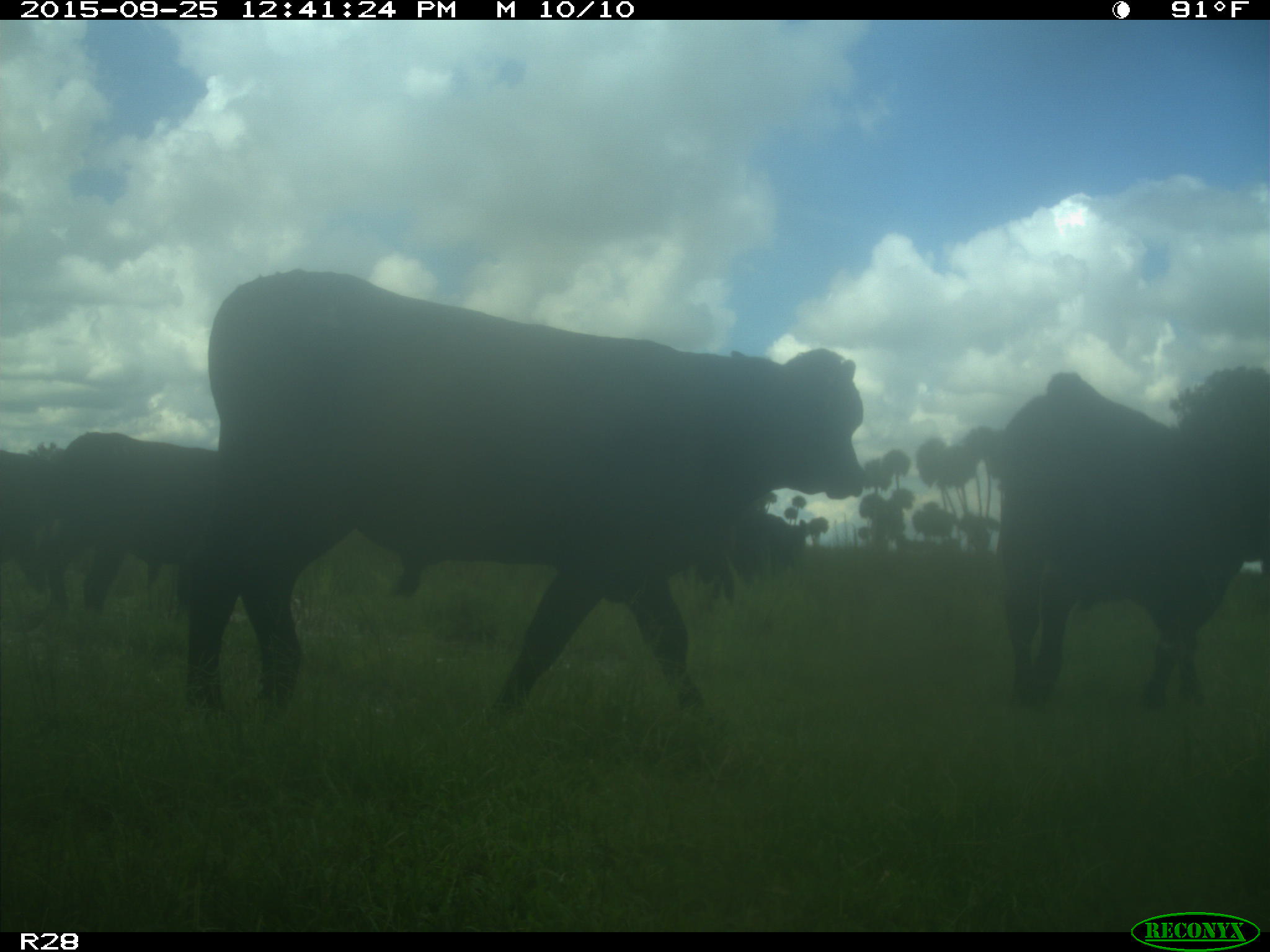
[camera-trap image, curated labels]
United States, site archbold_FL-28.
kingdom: Animalia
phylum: Chordata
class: Mammalia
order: Artiodactyla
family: Bovidae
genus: Bos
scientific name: Bos taurus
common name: domestic cow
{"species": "Bos taurus (domestic cow)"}